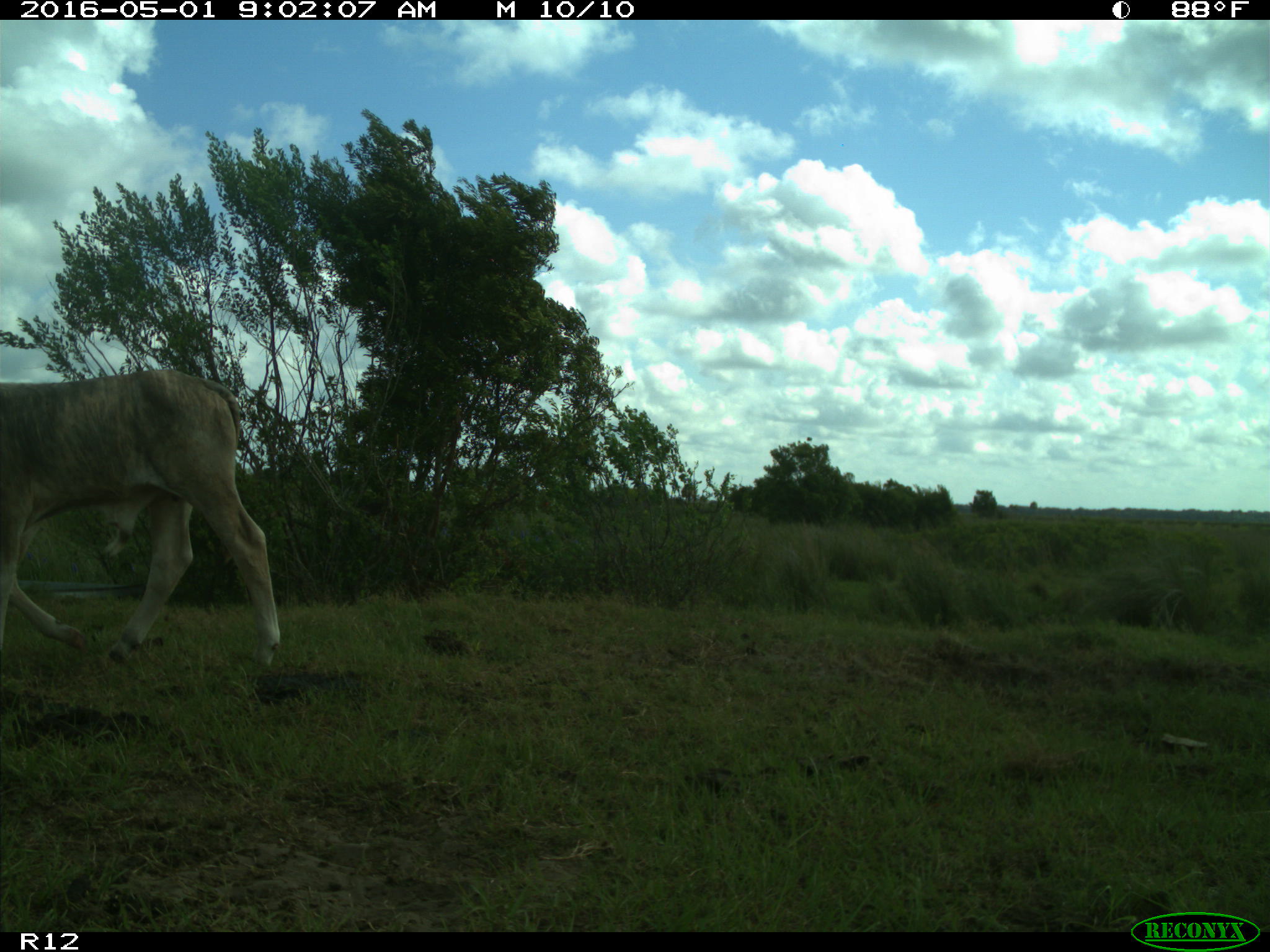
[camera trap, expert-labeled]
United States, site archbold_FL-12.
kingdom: Animalia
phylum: Chordata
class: Mammalia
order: Artiodactyla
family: Bovidae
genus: Bos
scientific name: Bos taurus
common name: domestic cow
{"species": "Bos taurus (domestic cow)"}